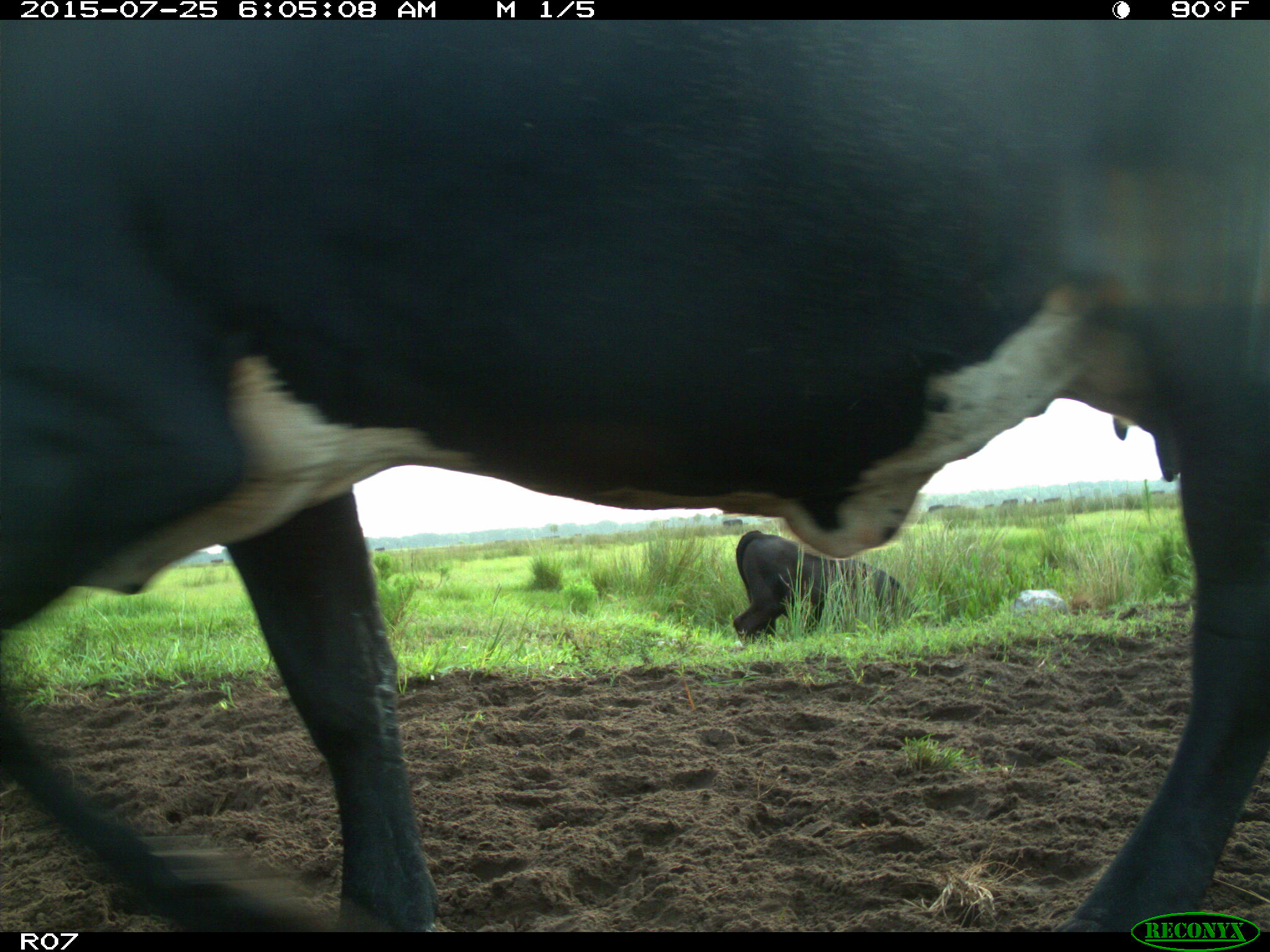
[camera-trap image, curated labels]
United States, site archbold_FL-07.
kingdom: Animalia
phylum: Chordata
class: Mammalia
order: Artiodactyla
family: Bovidae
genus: Bos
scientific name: Bos taurus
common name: domestic cow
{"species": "Bos taurus (domestic cow)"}